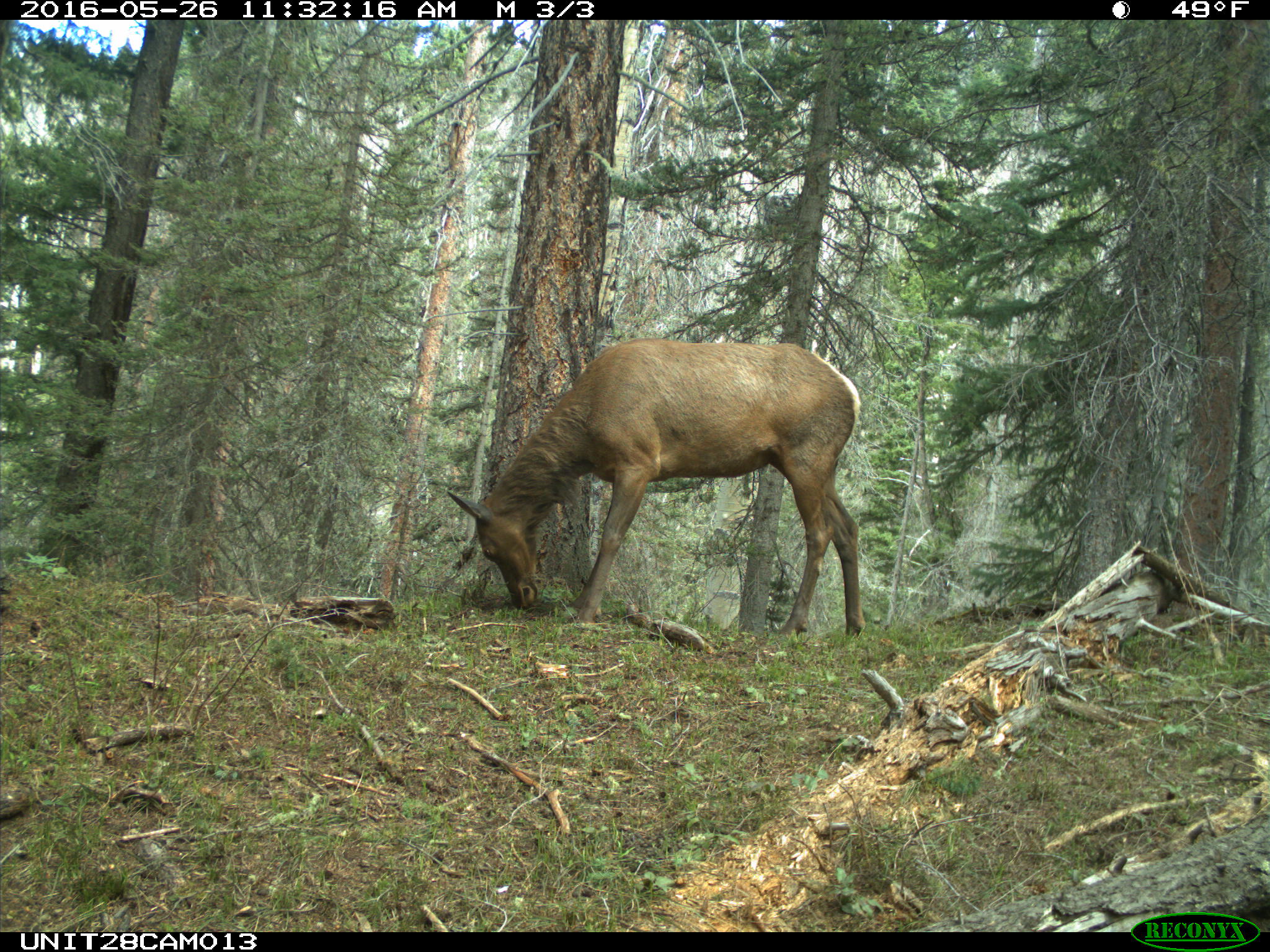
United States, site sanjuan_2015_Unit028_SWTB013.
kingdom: Animalia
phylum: Chordata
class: Mammalia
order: Artiodactyla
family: Cervidae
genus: Cervus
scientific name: Cervus elaphus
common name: red deer